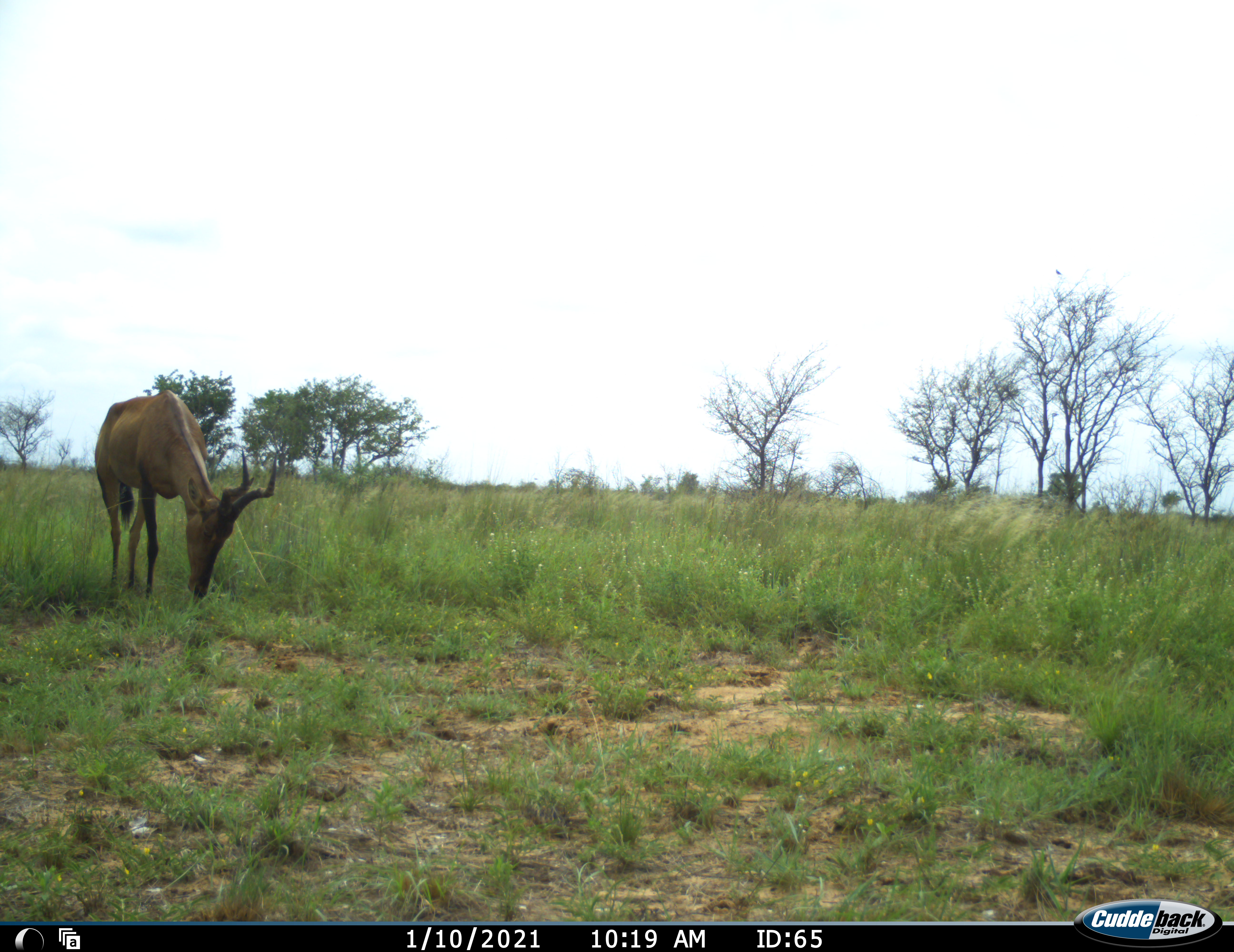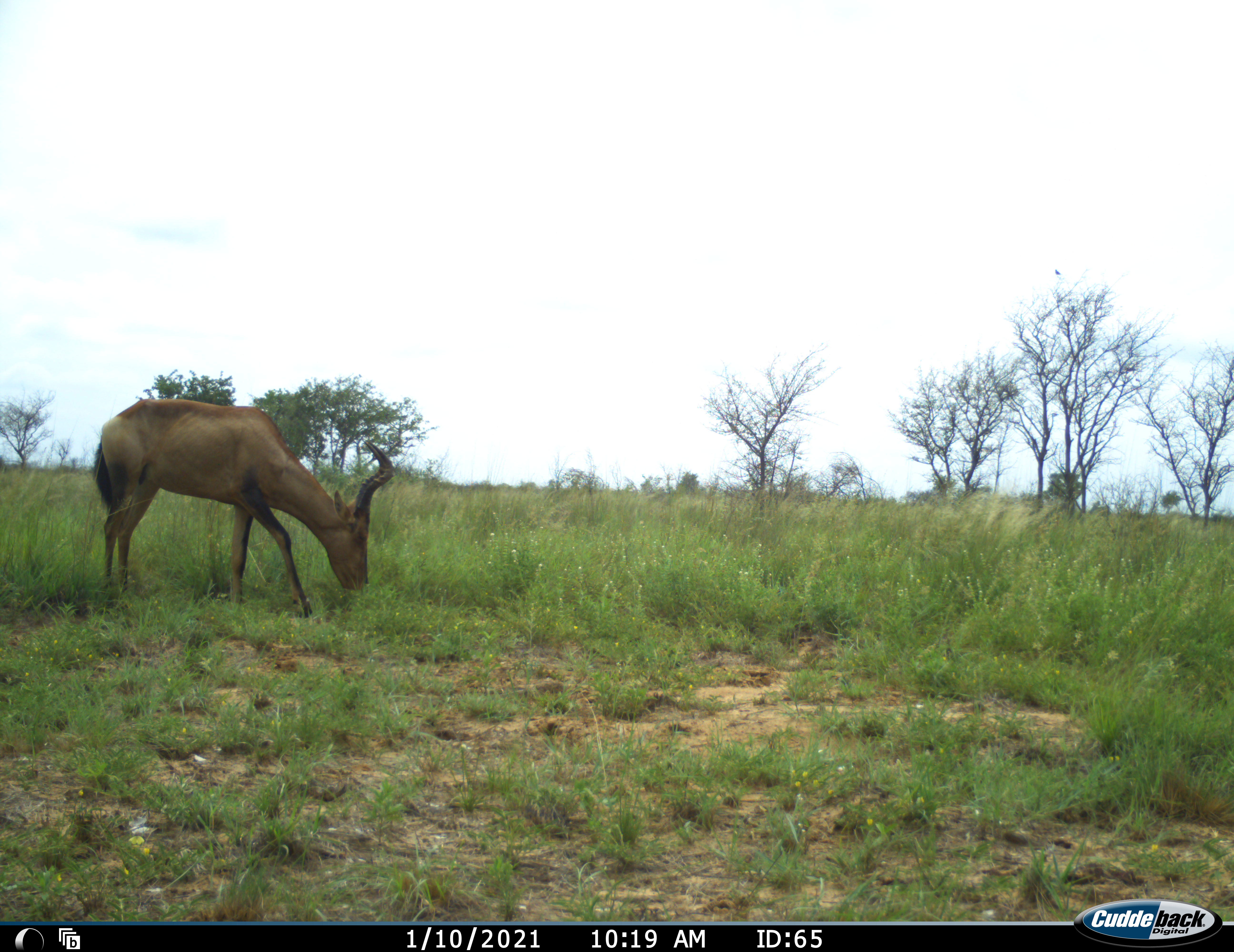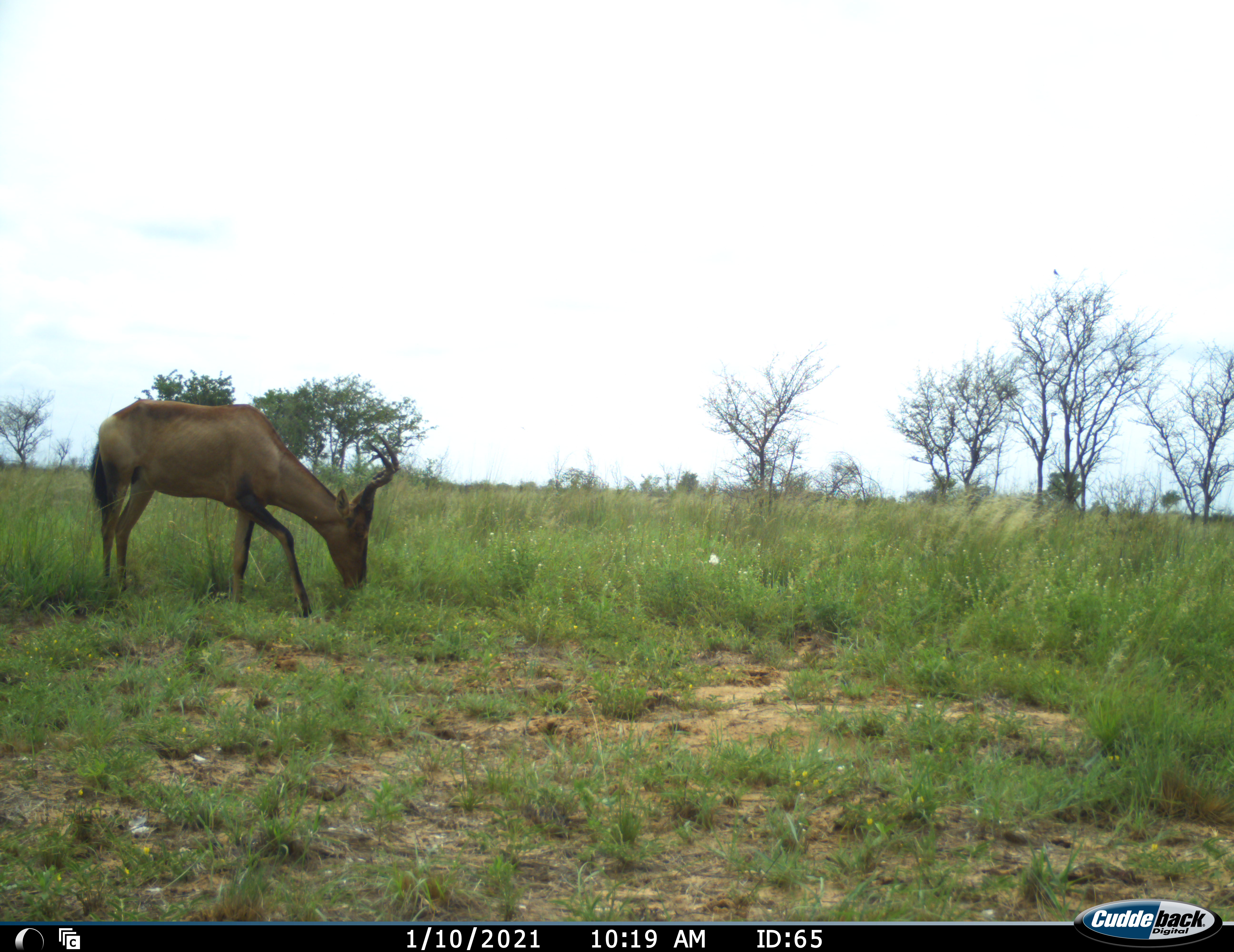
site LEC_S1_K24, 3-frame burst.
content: unidentified animal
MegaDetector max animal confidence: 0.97